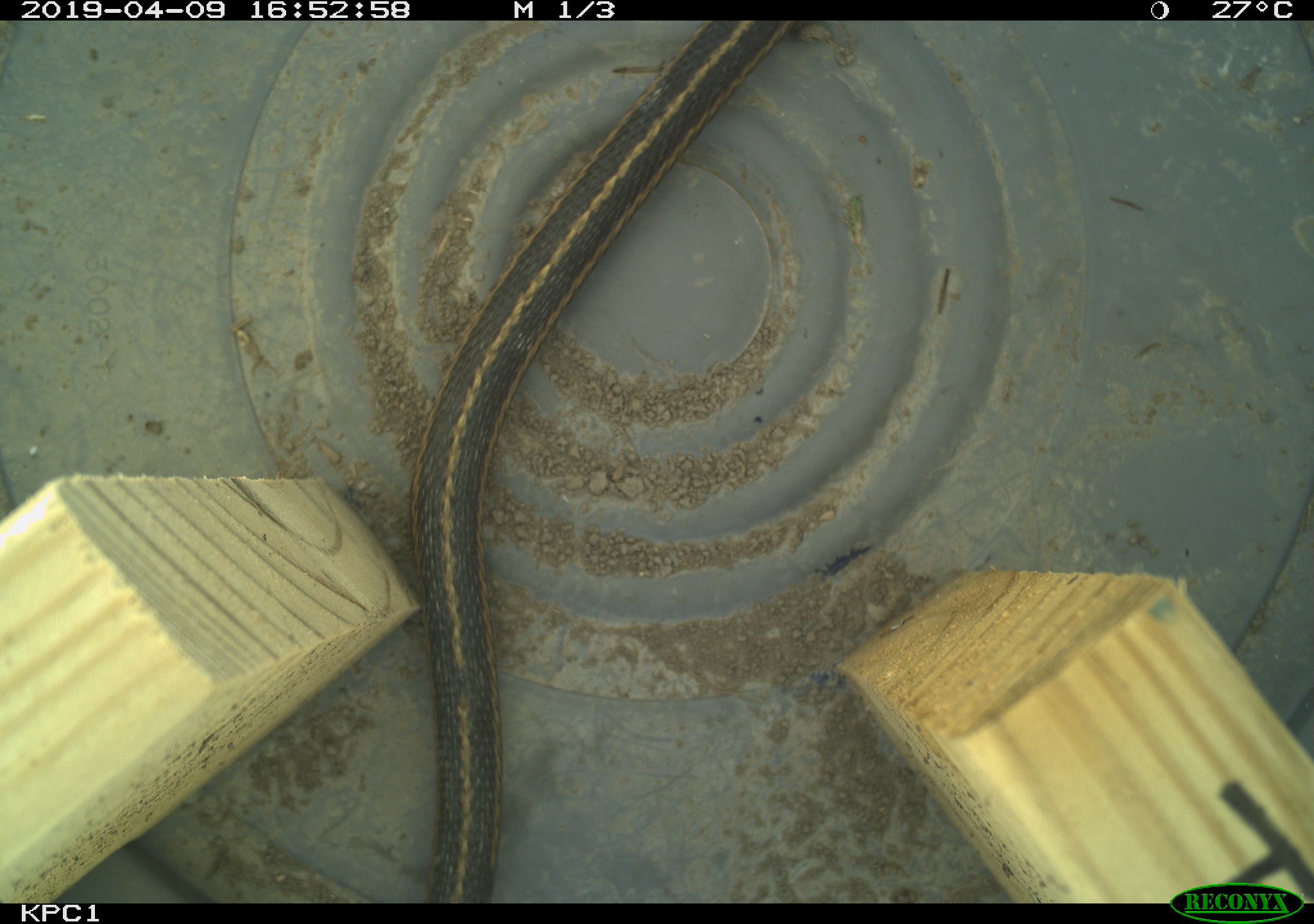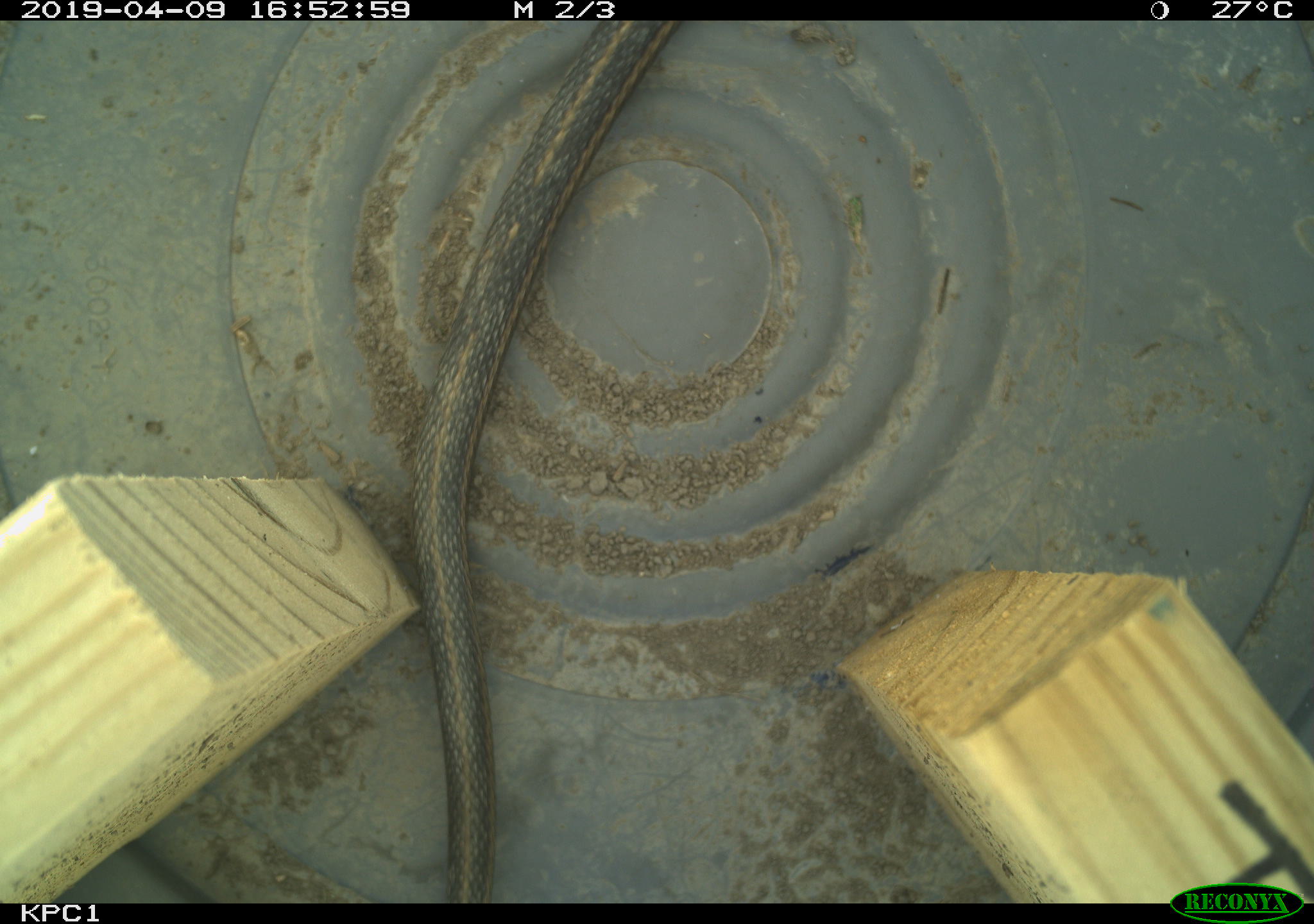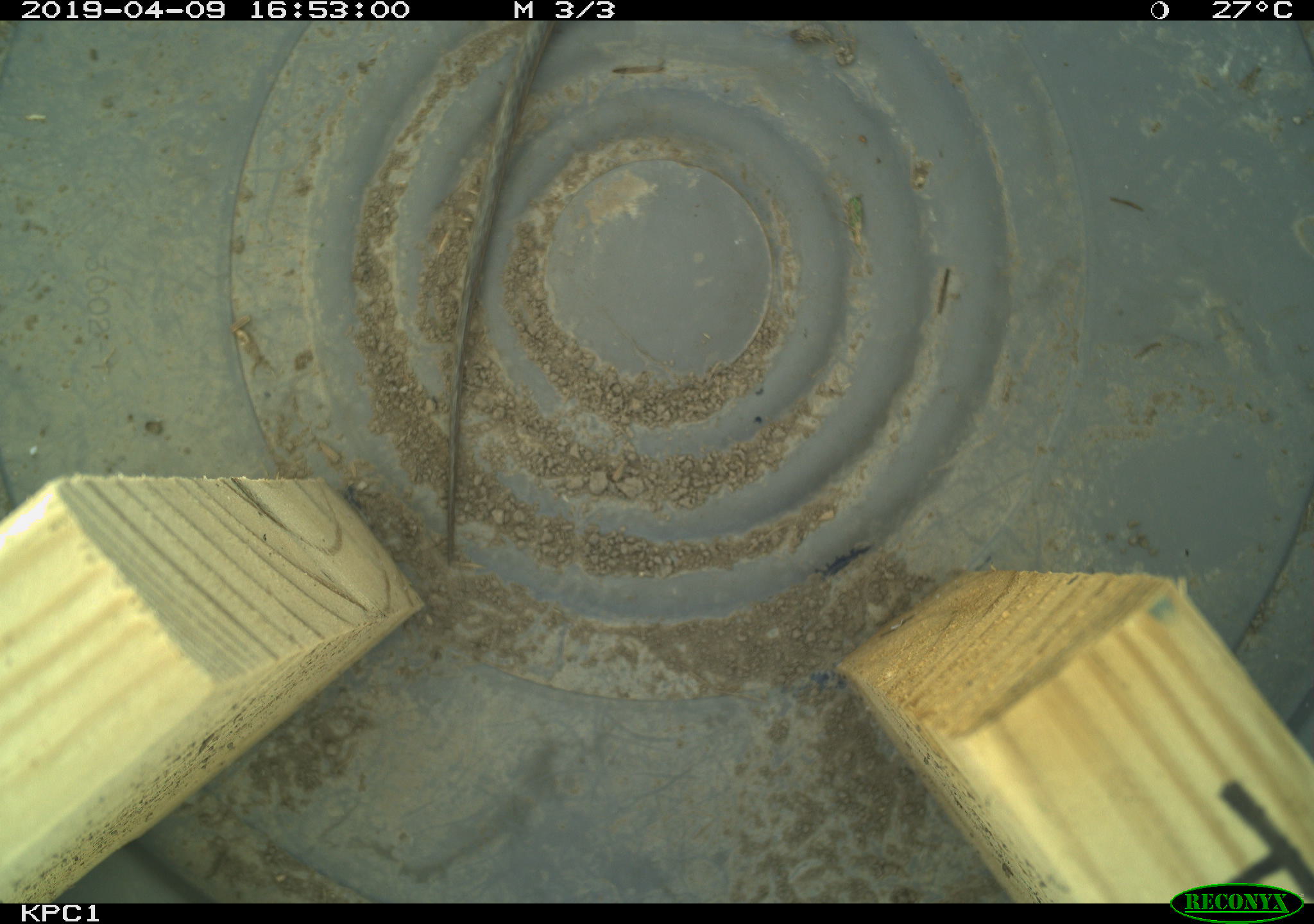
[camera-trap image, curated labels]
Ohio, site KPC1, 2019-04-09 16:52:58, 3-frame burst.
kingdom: Animalia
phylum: Chordata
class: Reptilia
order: Squamata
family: Colubridae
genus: Thamnophis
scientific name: Thamnophis sirtalis sirtalis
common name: eastern gartersnake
Eastern gartersnake (Thamnophis sirtalis sirtalis).